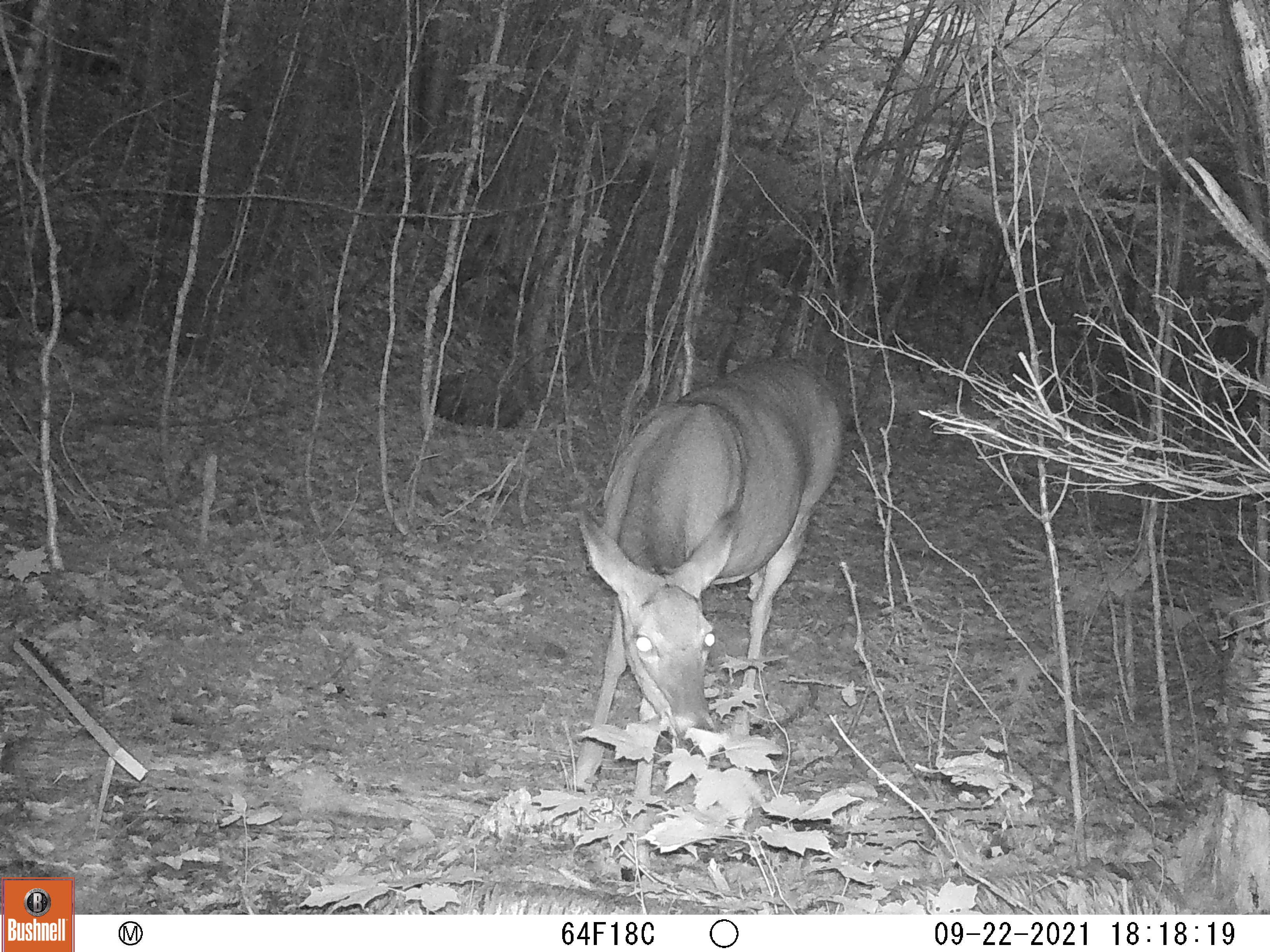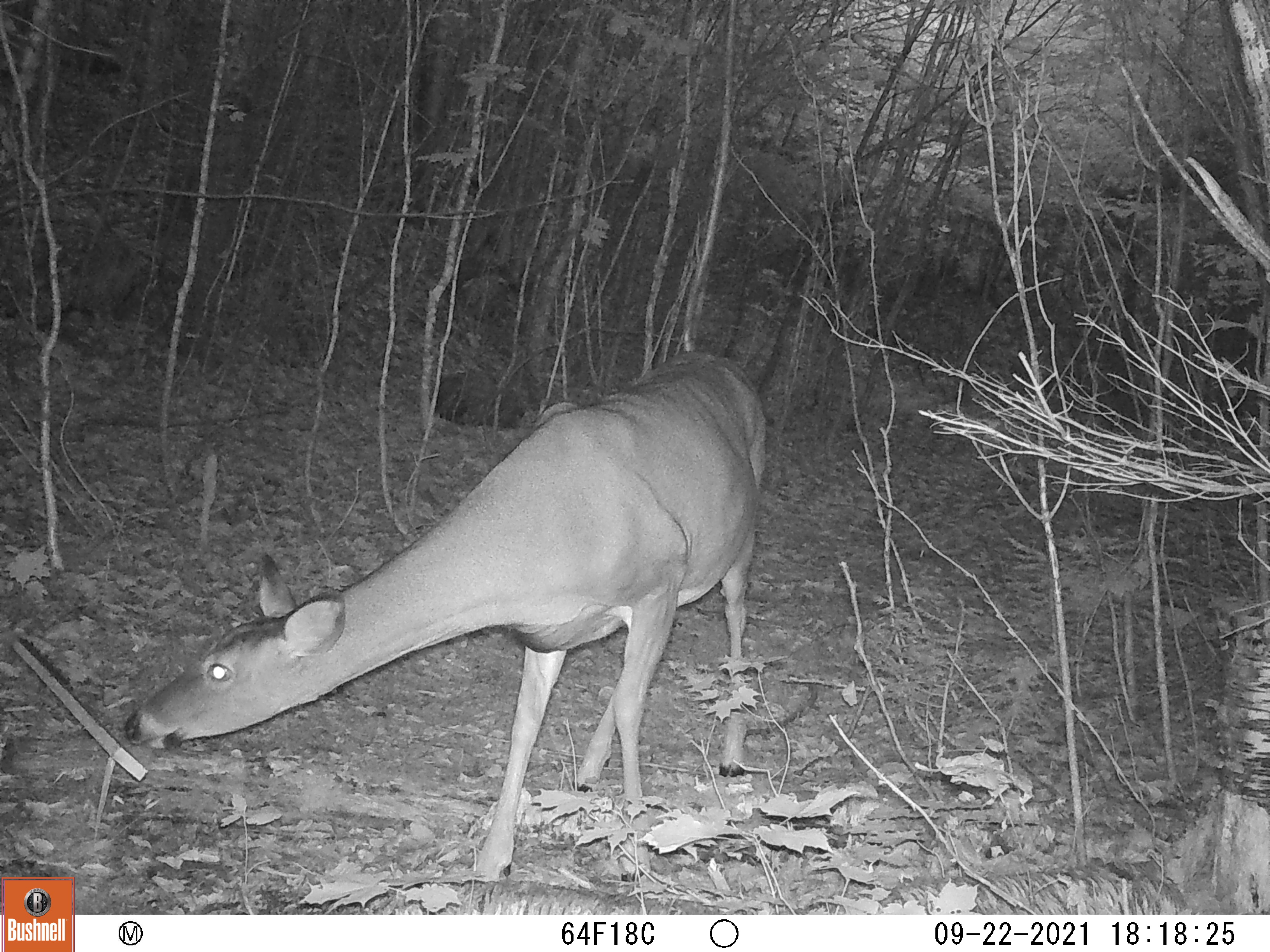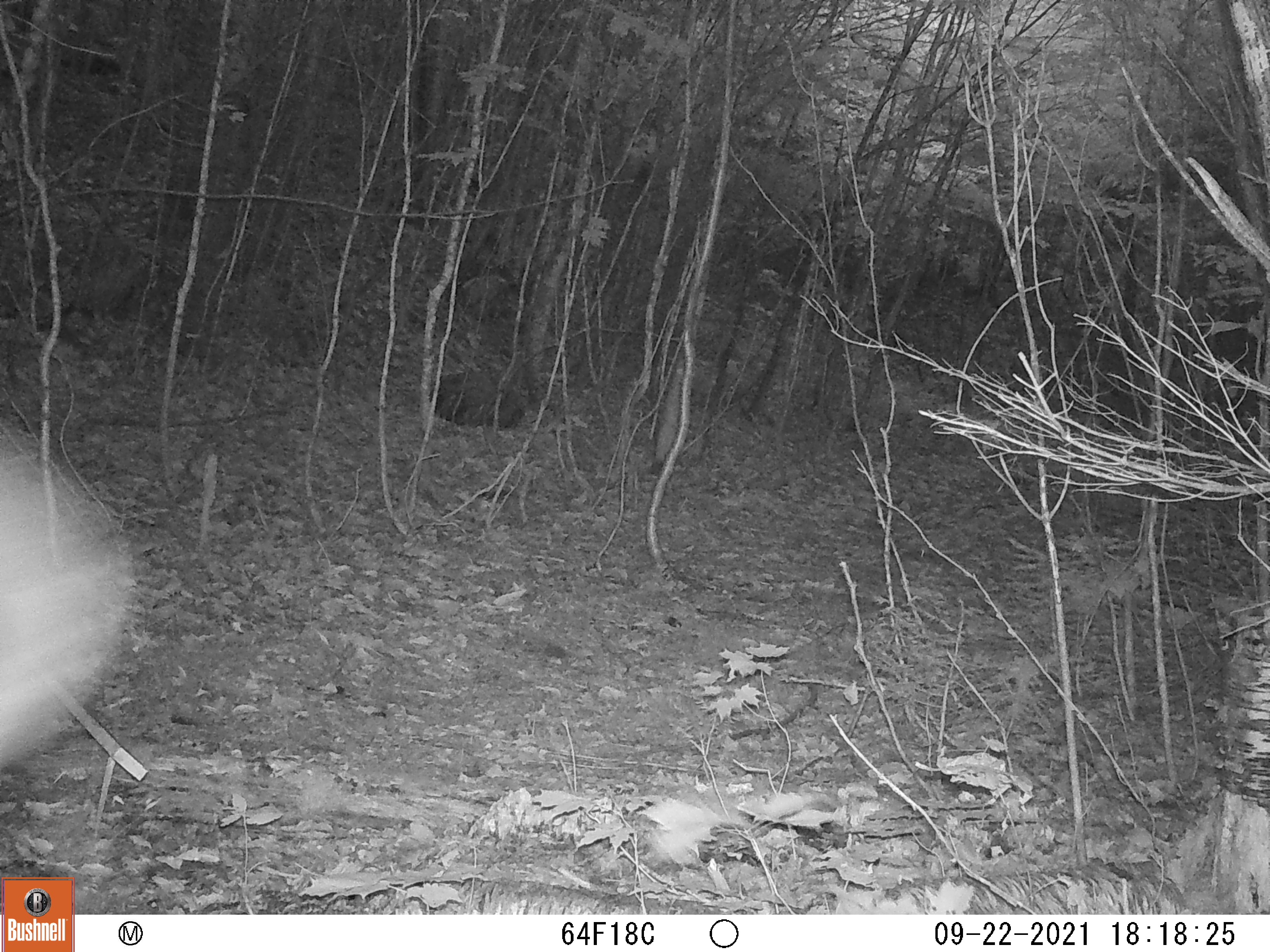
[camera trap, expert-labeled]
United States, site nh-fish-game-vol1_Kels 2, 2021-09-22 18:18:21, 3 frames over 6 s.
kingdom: Animalia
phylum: Chordata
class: Mammalia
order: Artiodactyla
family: Cervidae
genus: Odocoileus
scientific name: Odocoileus virginianus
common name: white-tailed deer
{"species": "white-tailed deer (Odocoileus virginianus)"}